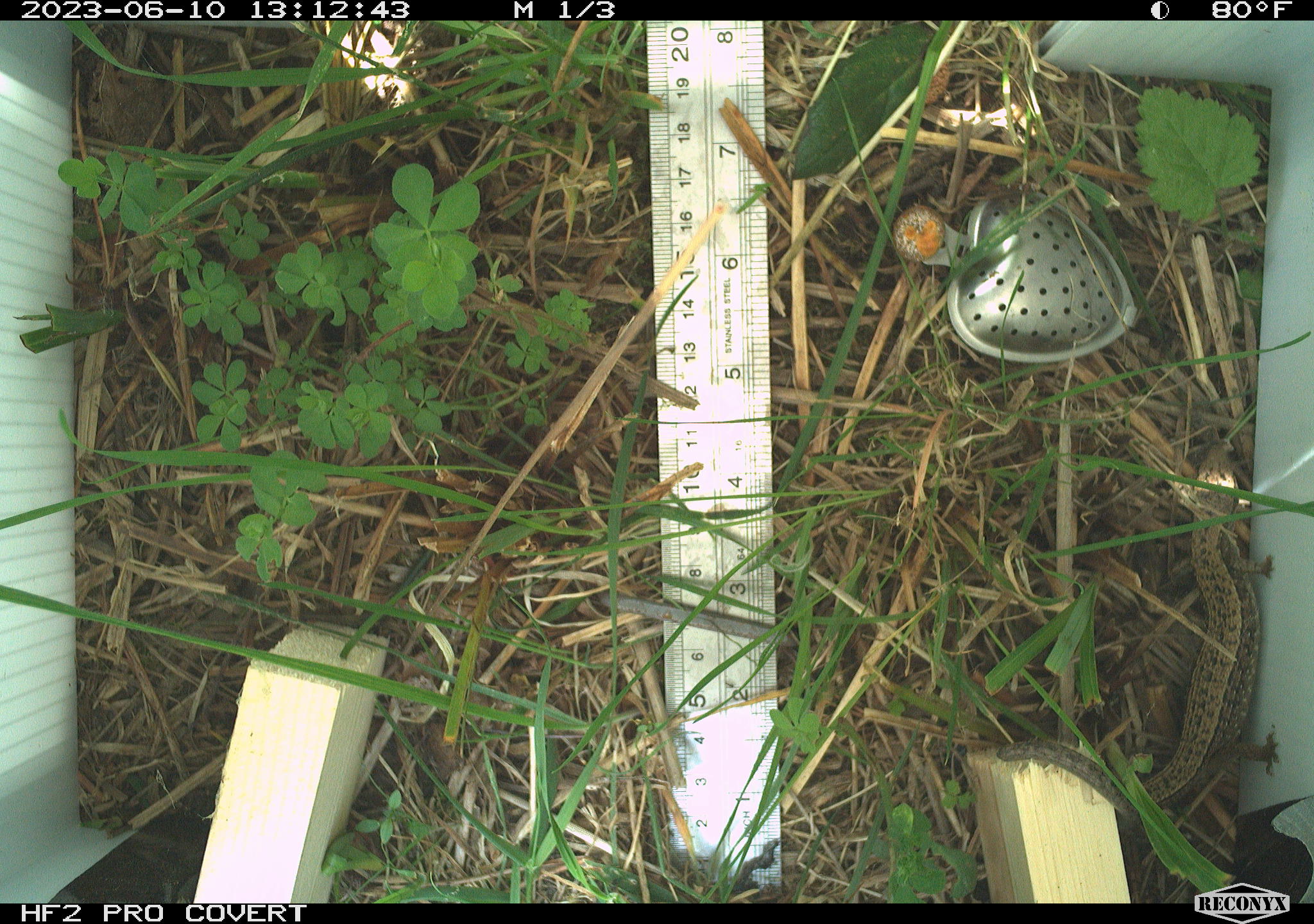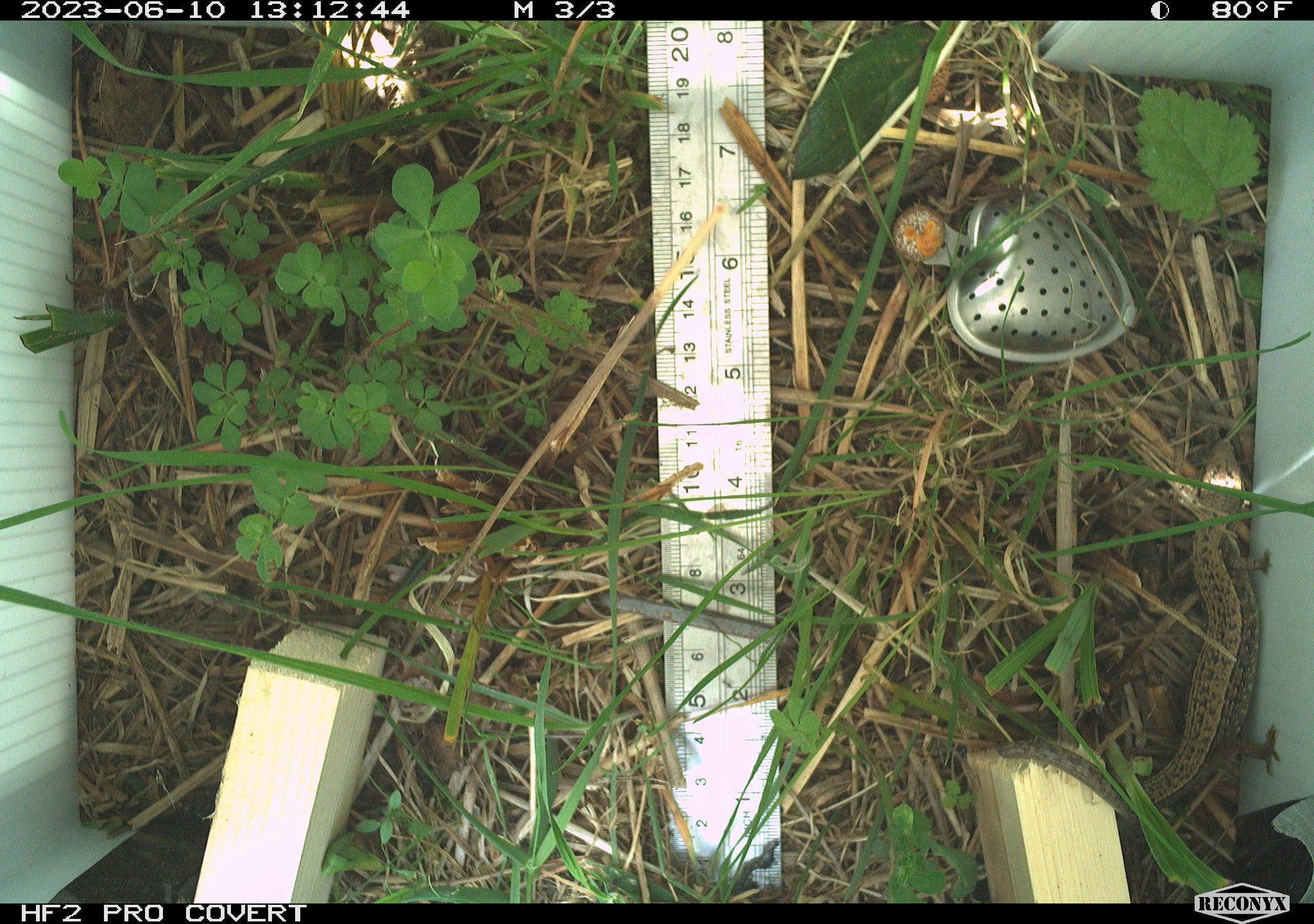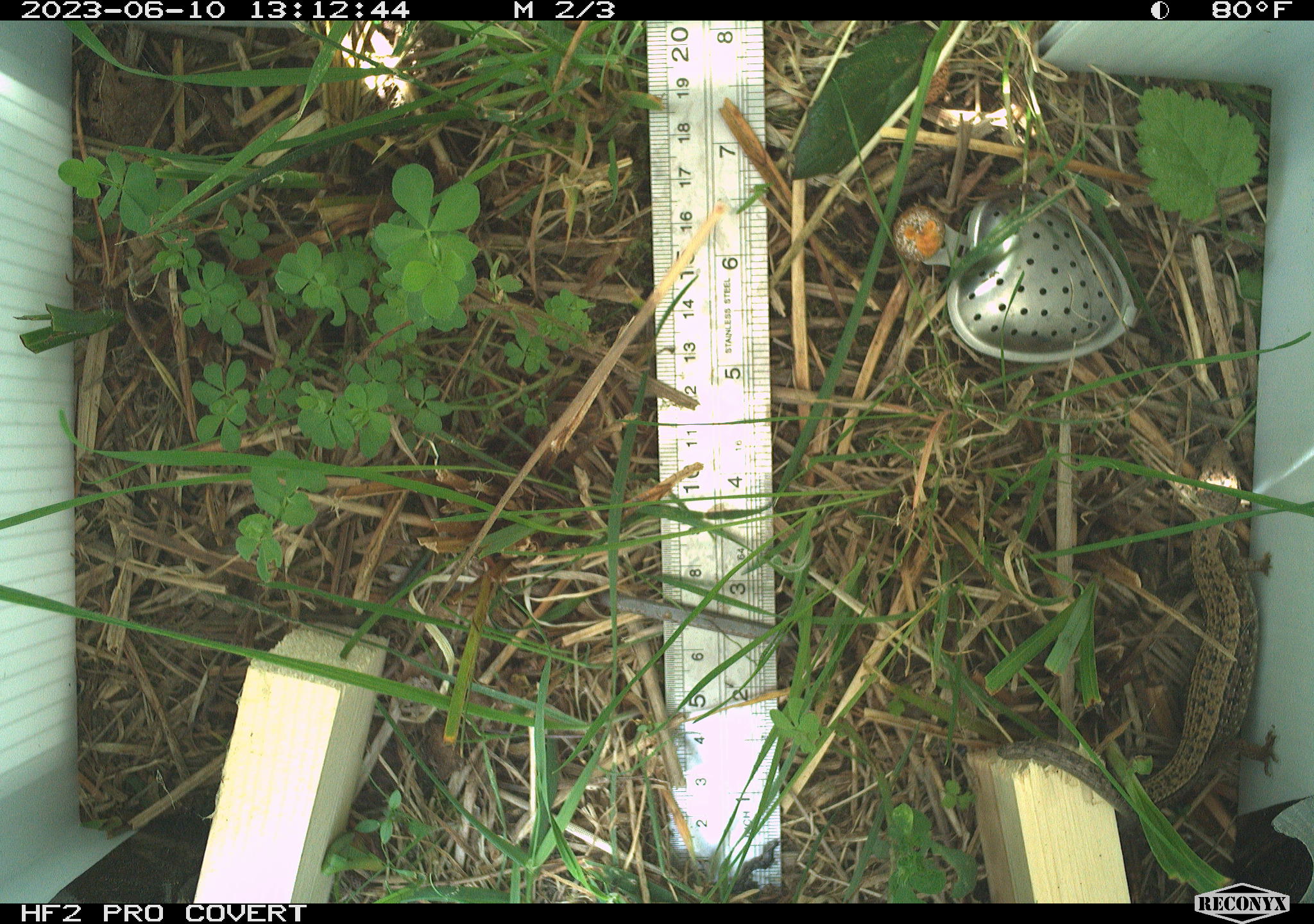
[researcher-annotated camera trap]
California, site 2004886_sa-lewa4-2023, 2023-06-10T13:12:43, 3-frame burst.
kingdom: Animalia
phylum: Chordata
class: Reptilia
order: Squamata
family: Anguidae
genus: Elgaria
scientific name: Elgaria coerulea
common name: northern alligator lizard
Northern alligator lizard (Elgaria coerulea).